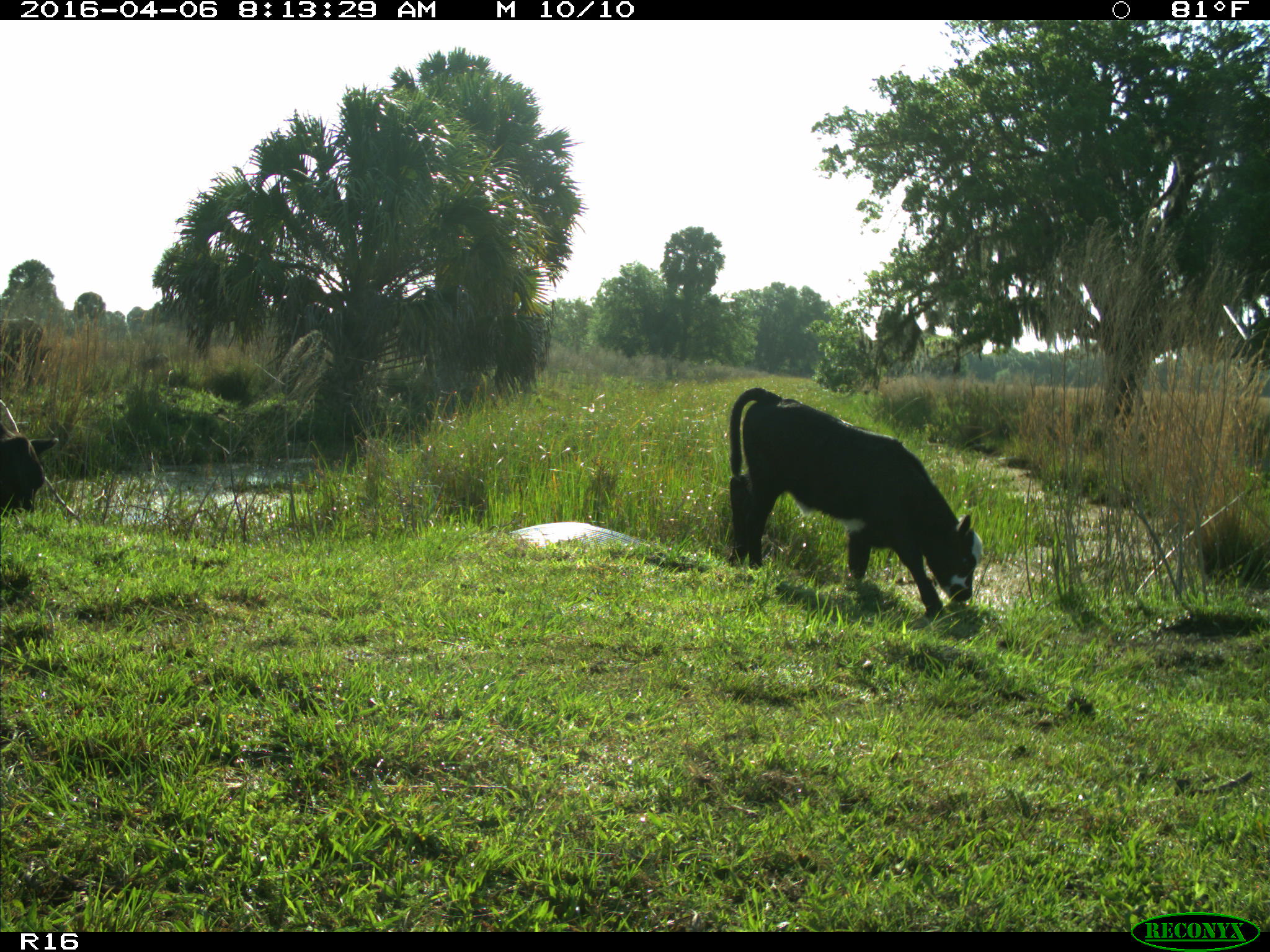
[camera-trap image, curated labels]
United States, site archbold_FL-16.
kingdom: Animalia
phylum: Chordata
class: Mammalia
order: Artiodactyla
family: Bovidae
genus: Bos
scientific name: Bos taurus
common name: domestic cow